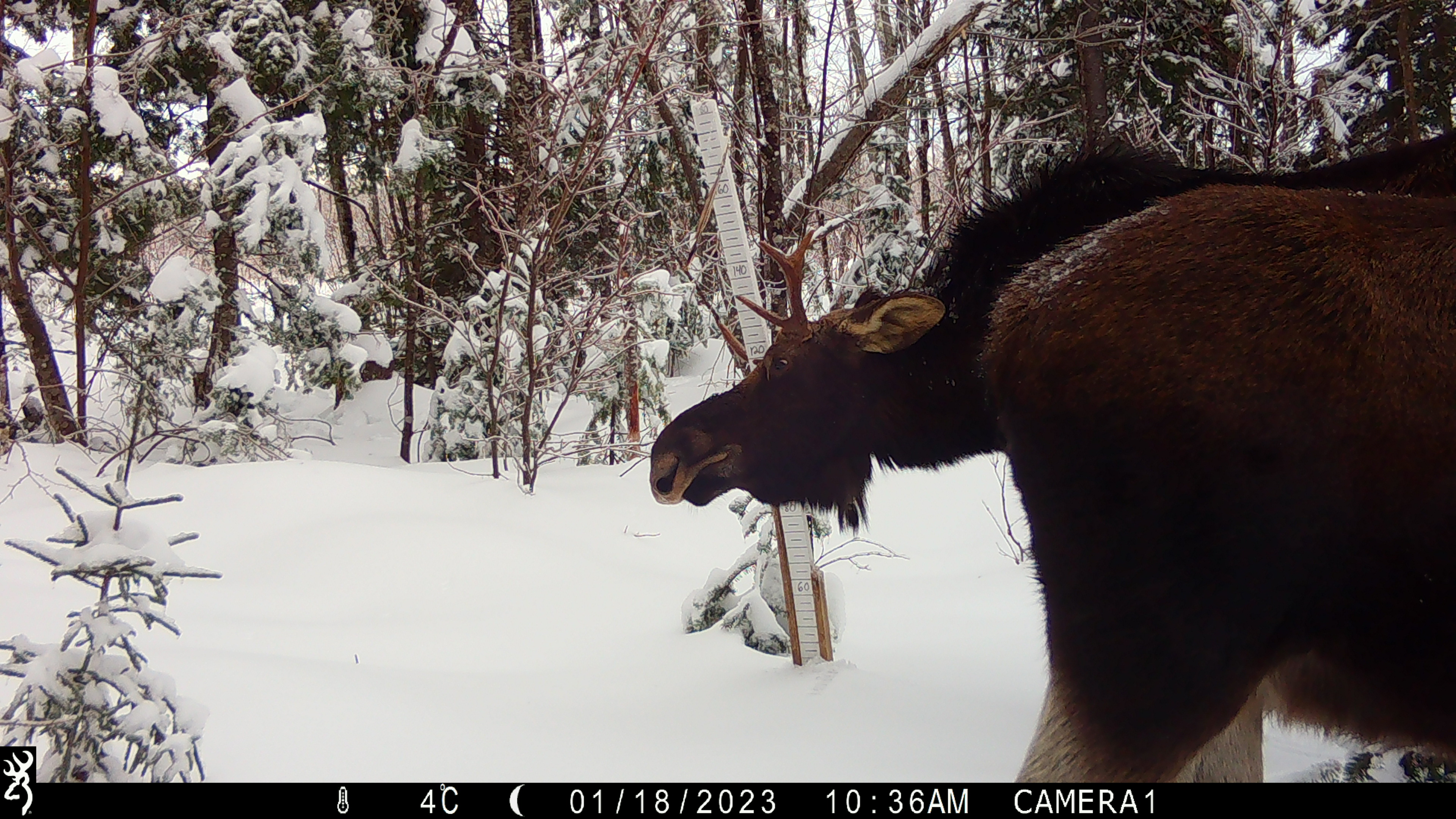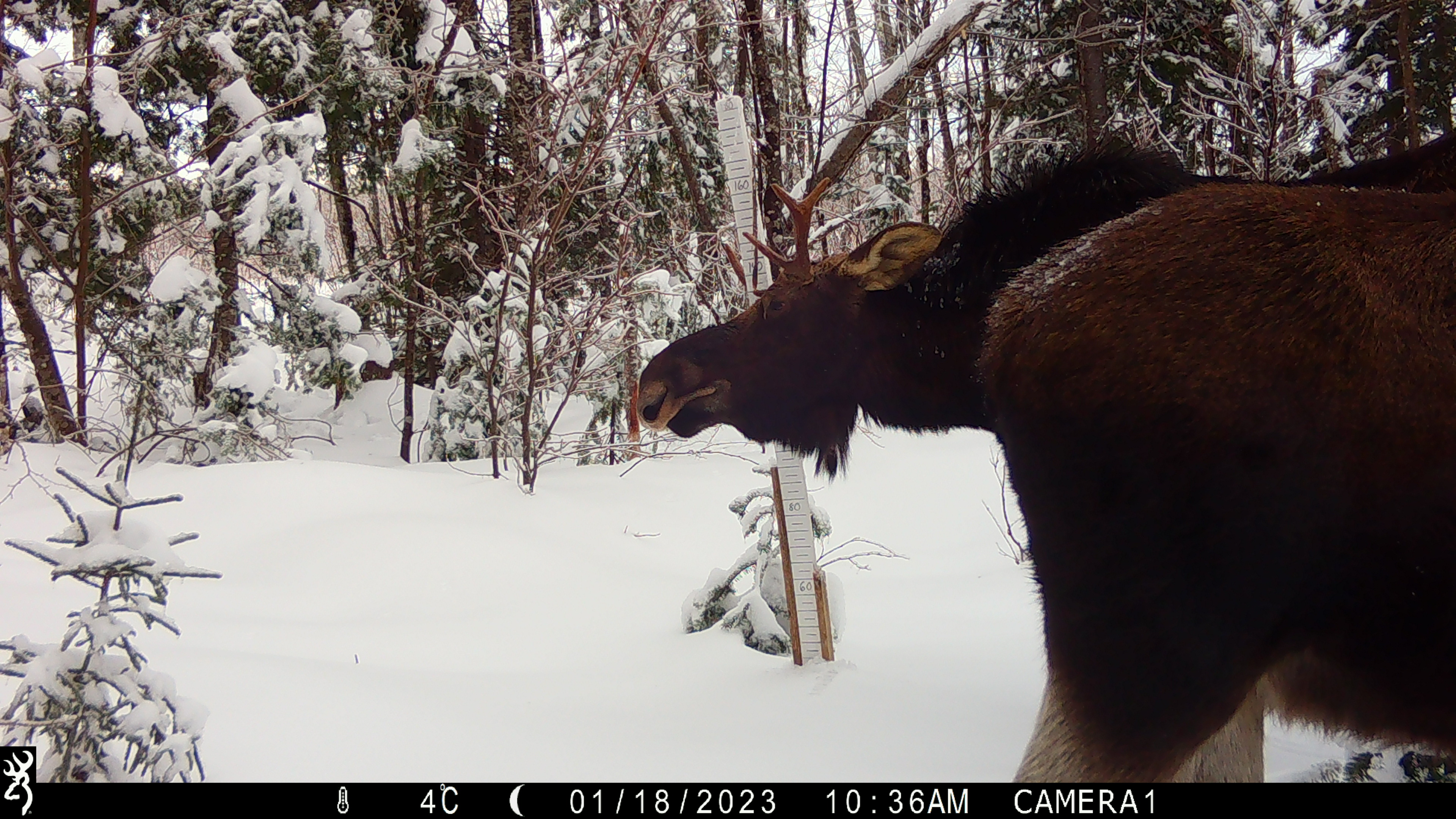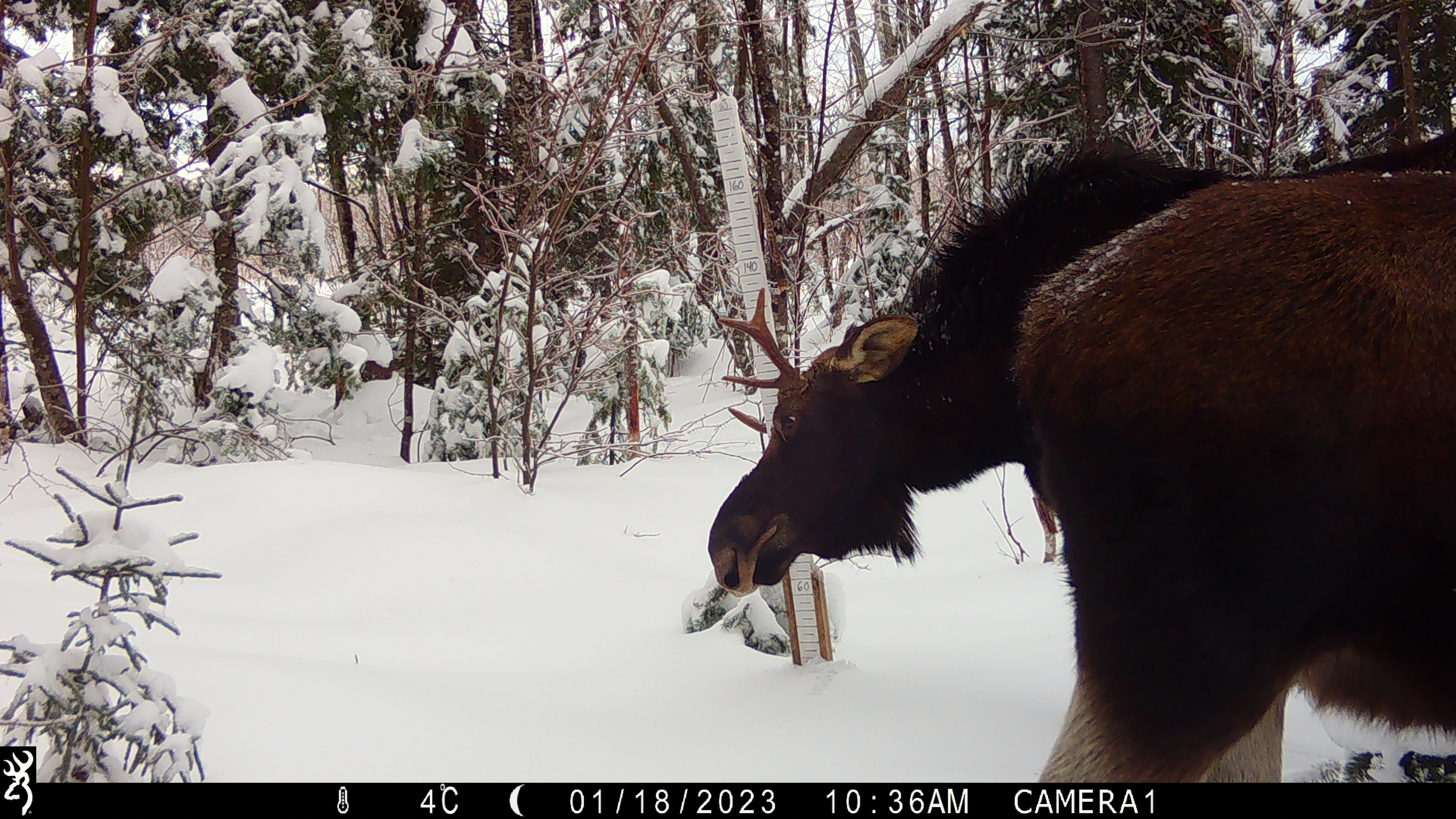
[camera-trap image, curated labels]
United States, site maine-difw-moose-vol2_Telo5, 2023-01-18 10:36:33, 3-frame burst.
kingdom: Animalia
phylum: Chordata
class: Mammalia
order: Artiodactyla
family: Cervidae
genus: Alces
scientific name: Alces alces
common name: moose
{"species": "moose (Alces alces)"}